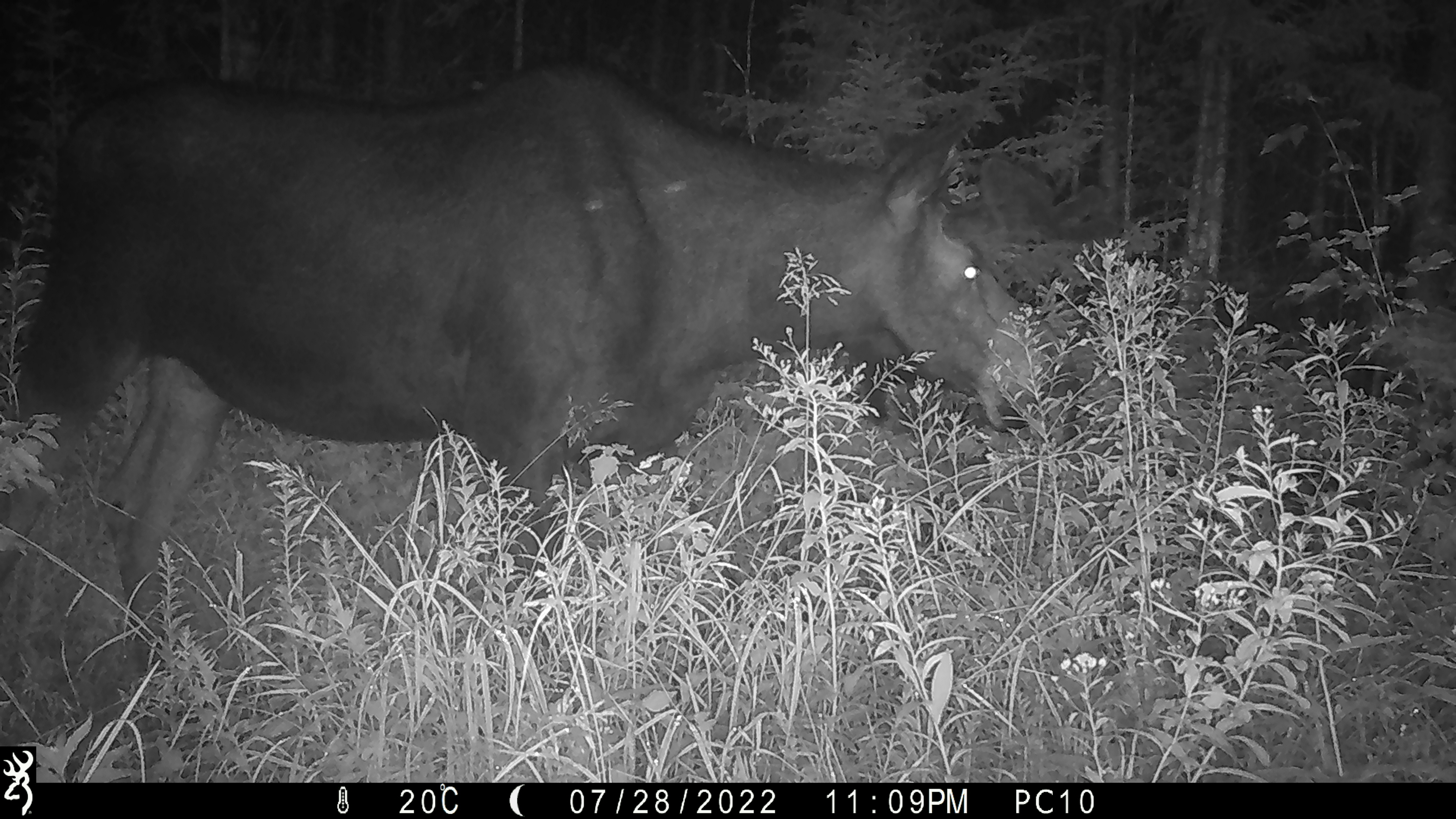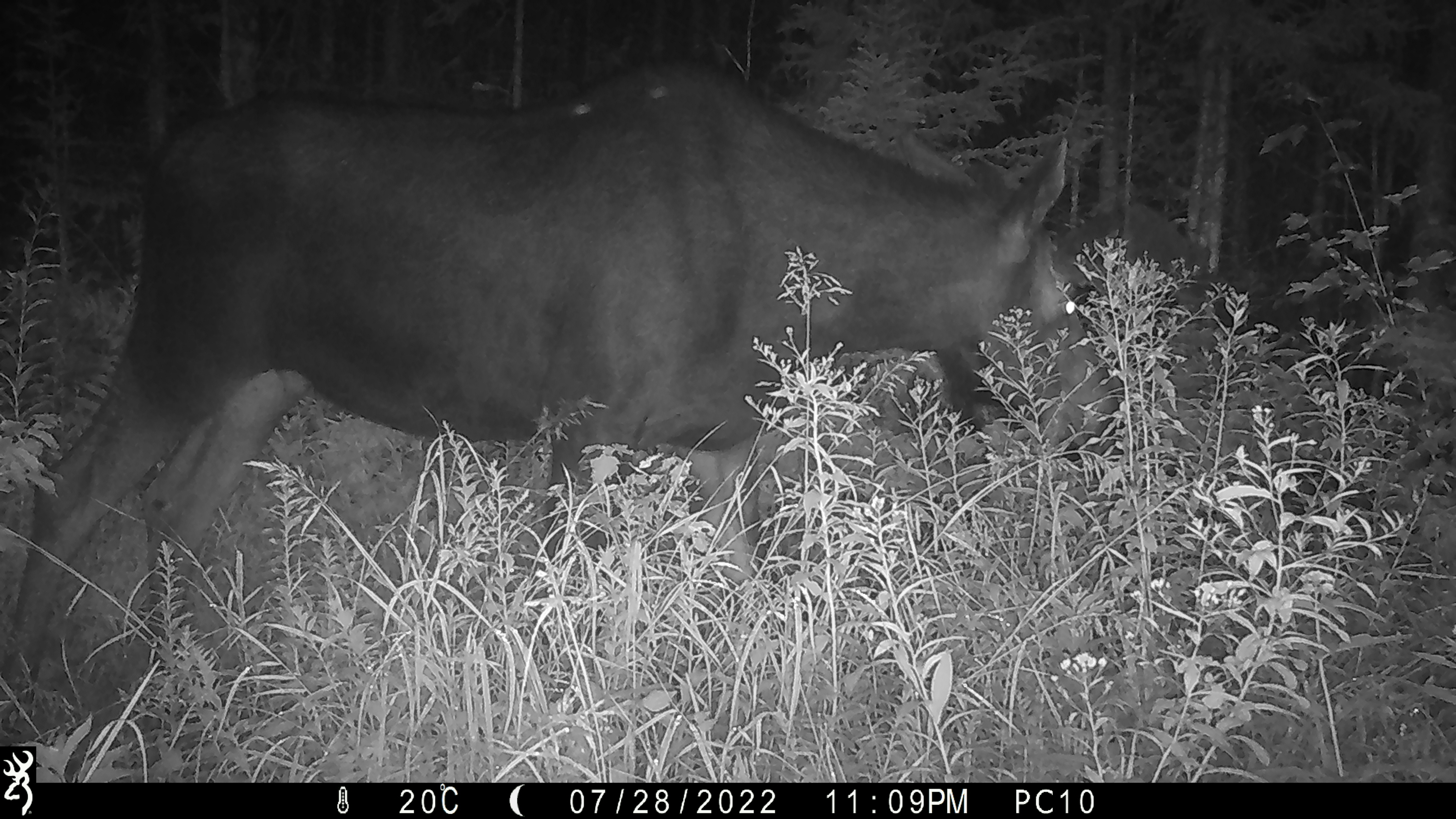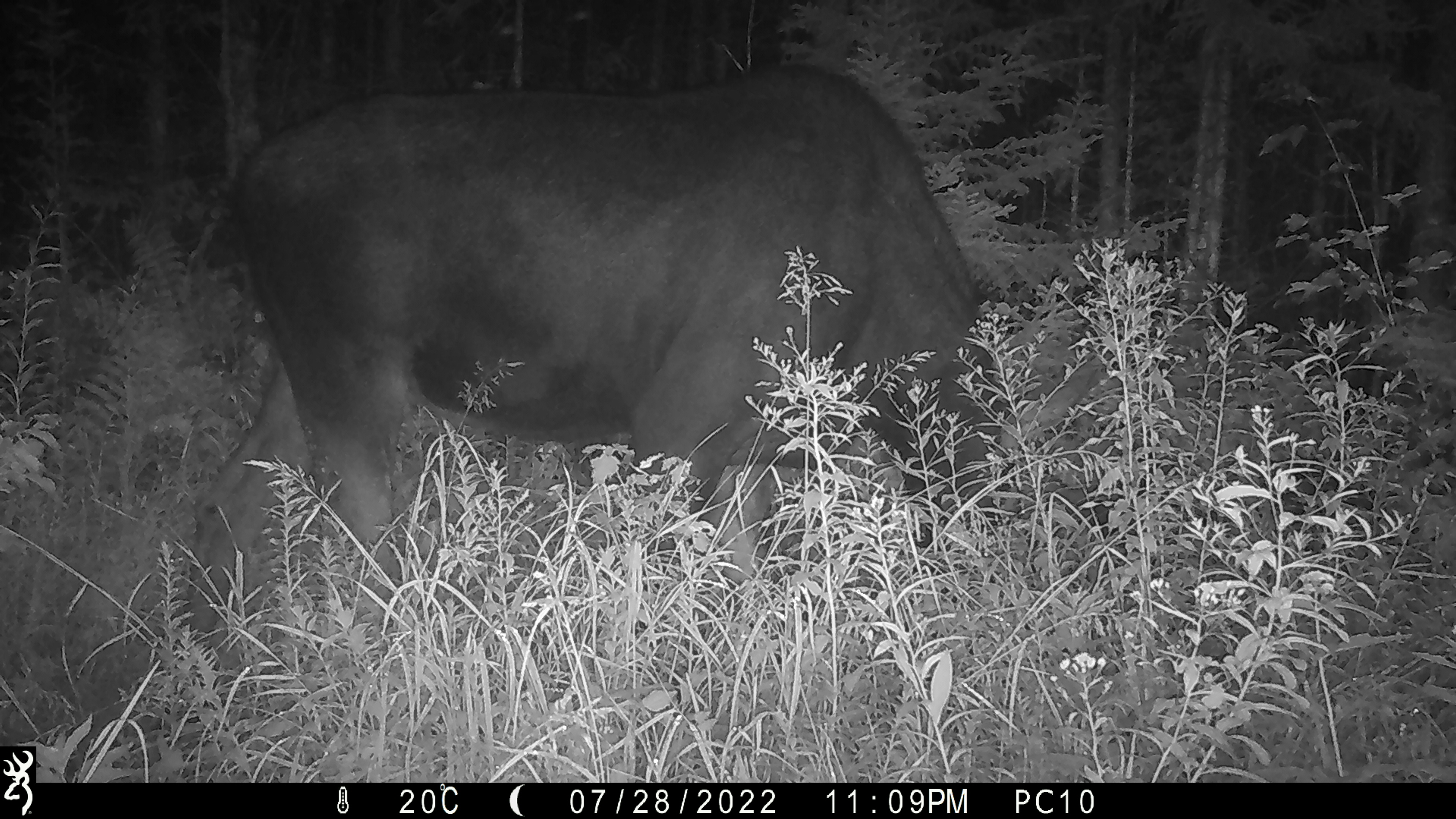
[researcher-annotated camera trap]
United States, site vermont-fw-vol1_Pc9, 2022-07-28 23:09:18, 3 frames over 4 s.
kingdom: Animalia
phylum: Chordata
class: Mammalia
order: Artiodactyla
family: Cervidae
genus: Alces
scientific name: Alces alces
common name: moose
Moose (Alces alces).